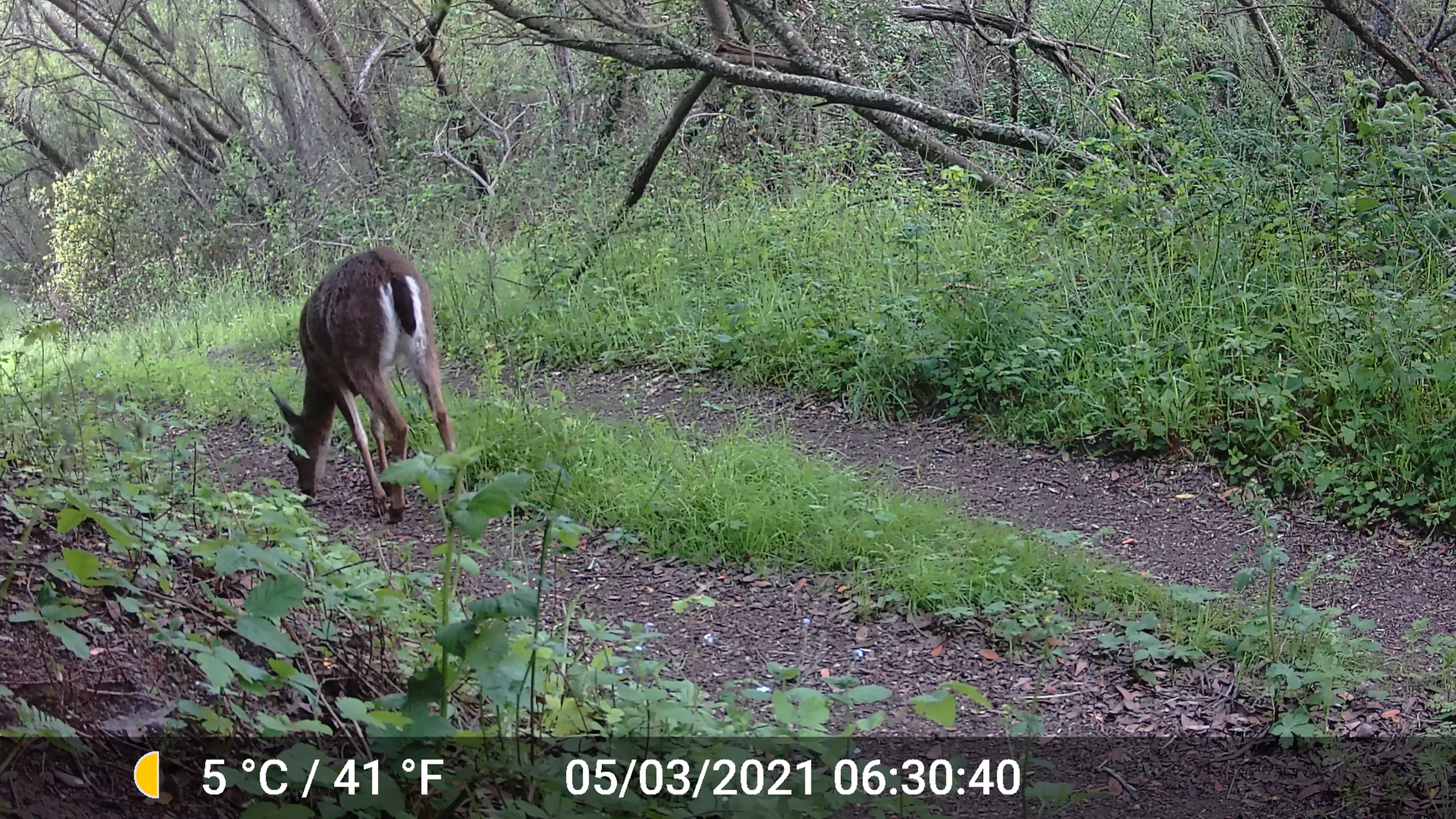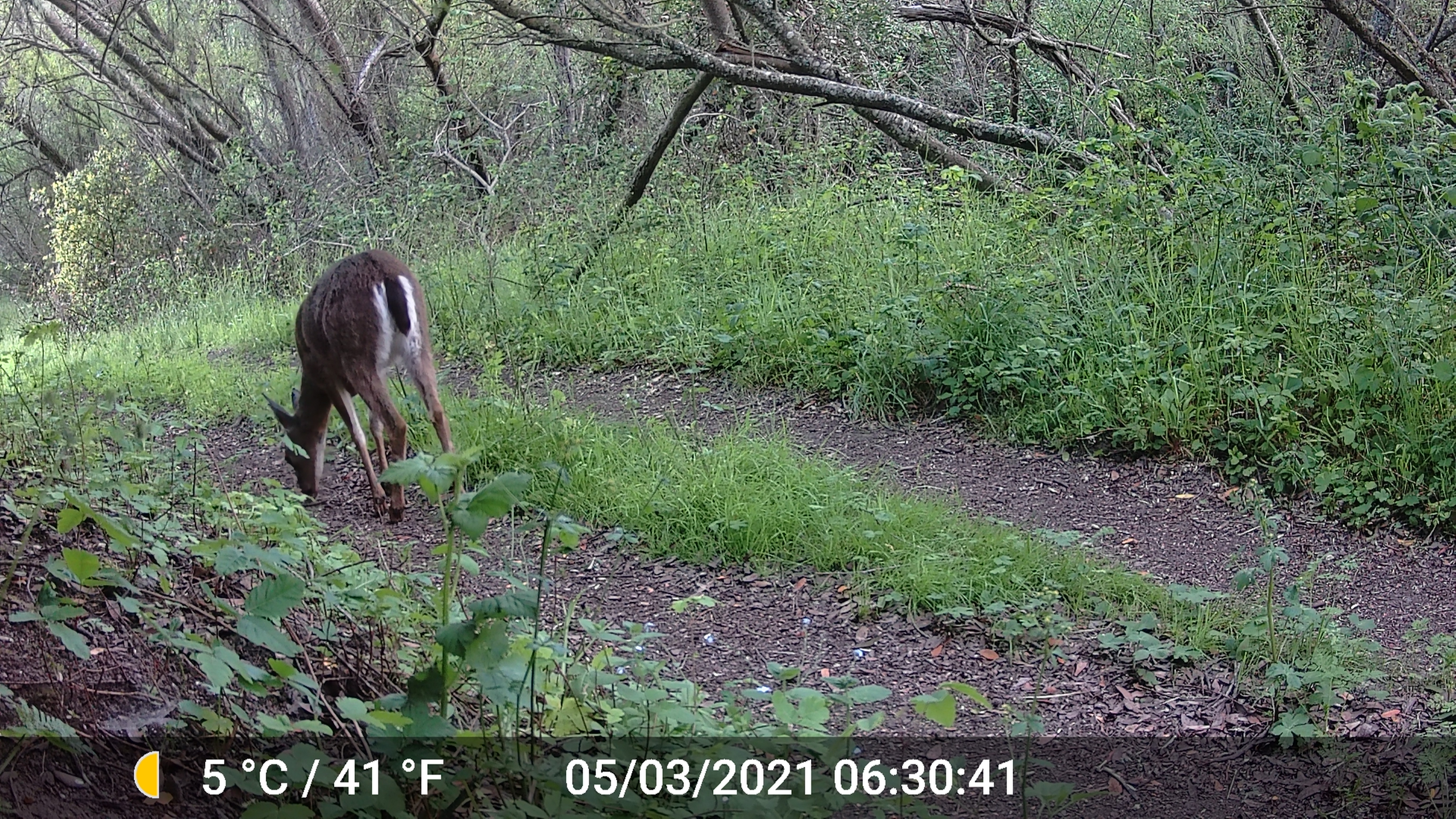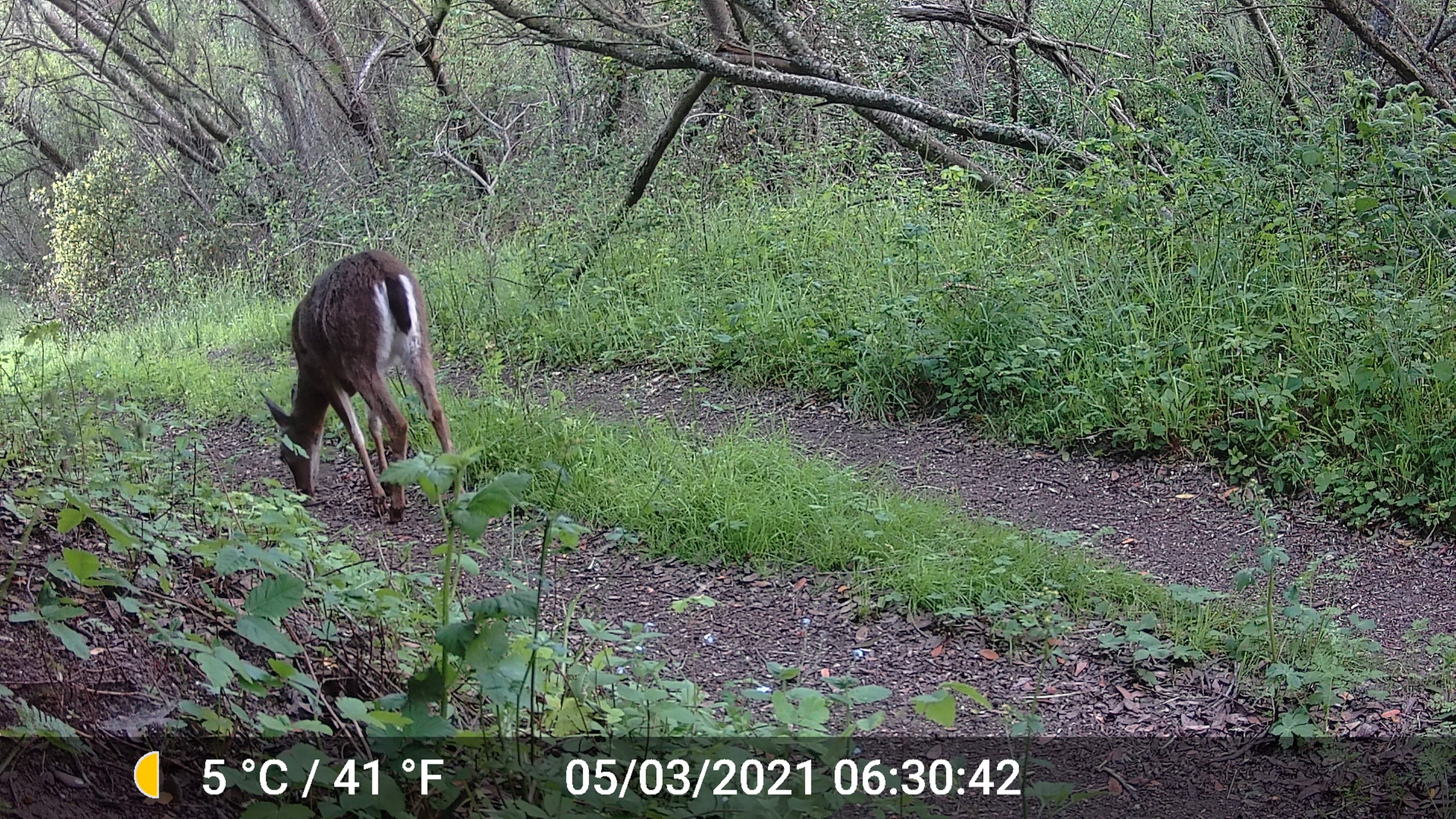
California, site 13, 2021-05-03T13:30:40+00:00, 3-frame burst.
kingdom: Animalia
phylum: Chordata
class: Mammalia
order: Artiodactyla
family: Cervidae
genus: Odocoileus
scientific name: Odocoileus hemionus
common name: mule deer